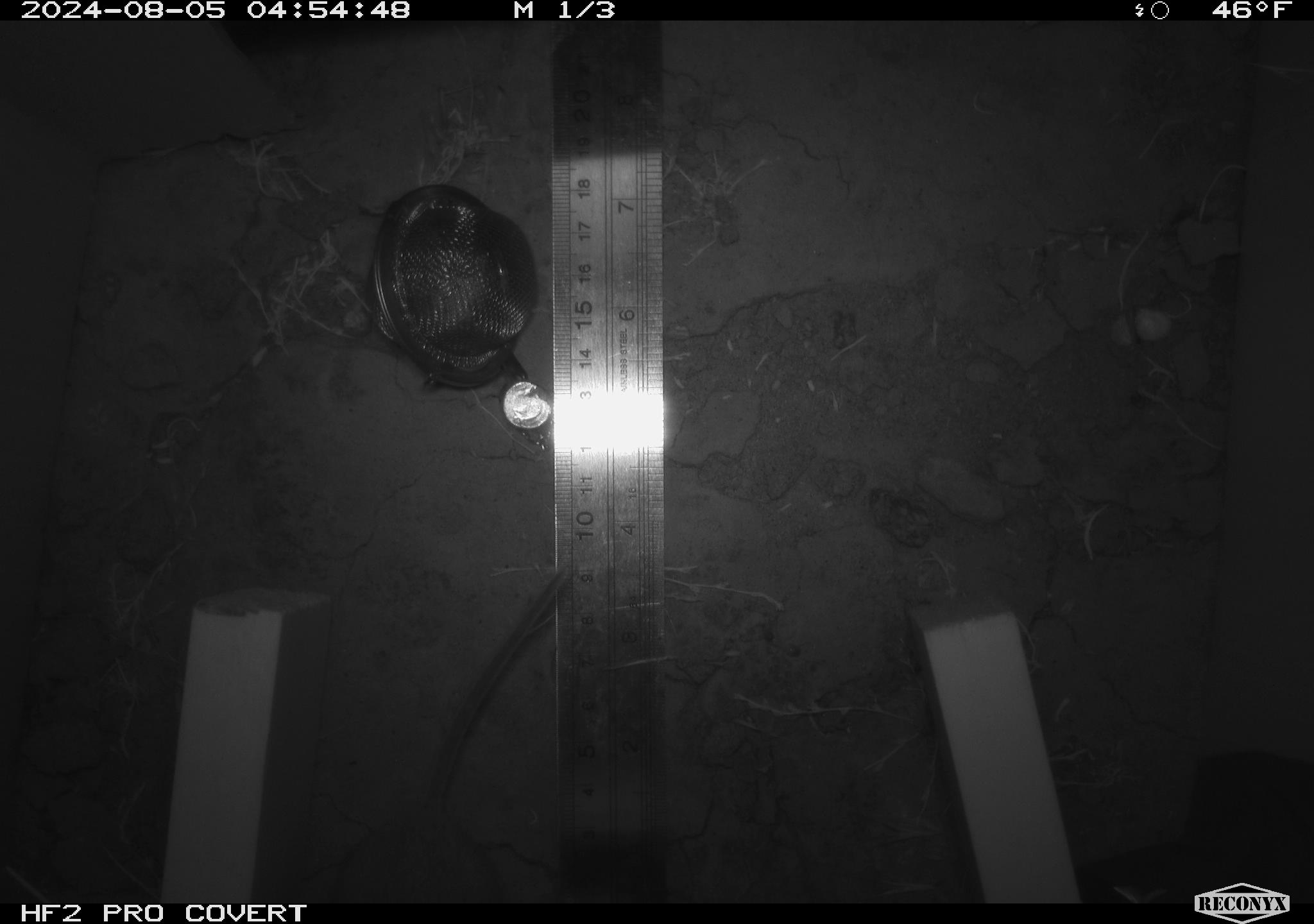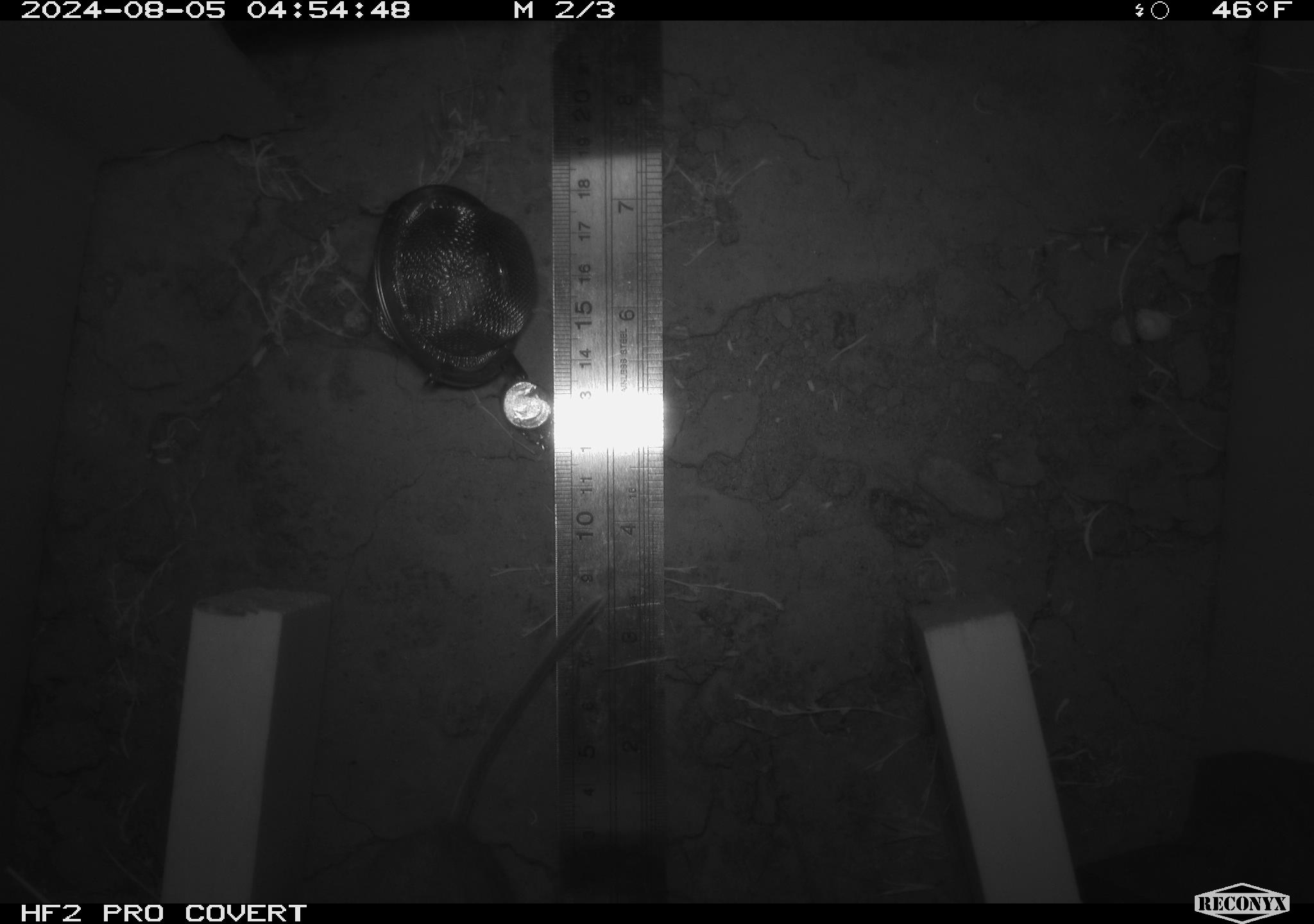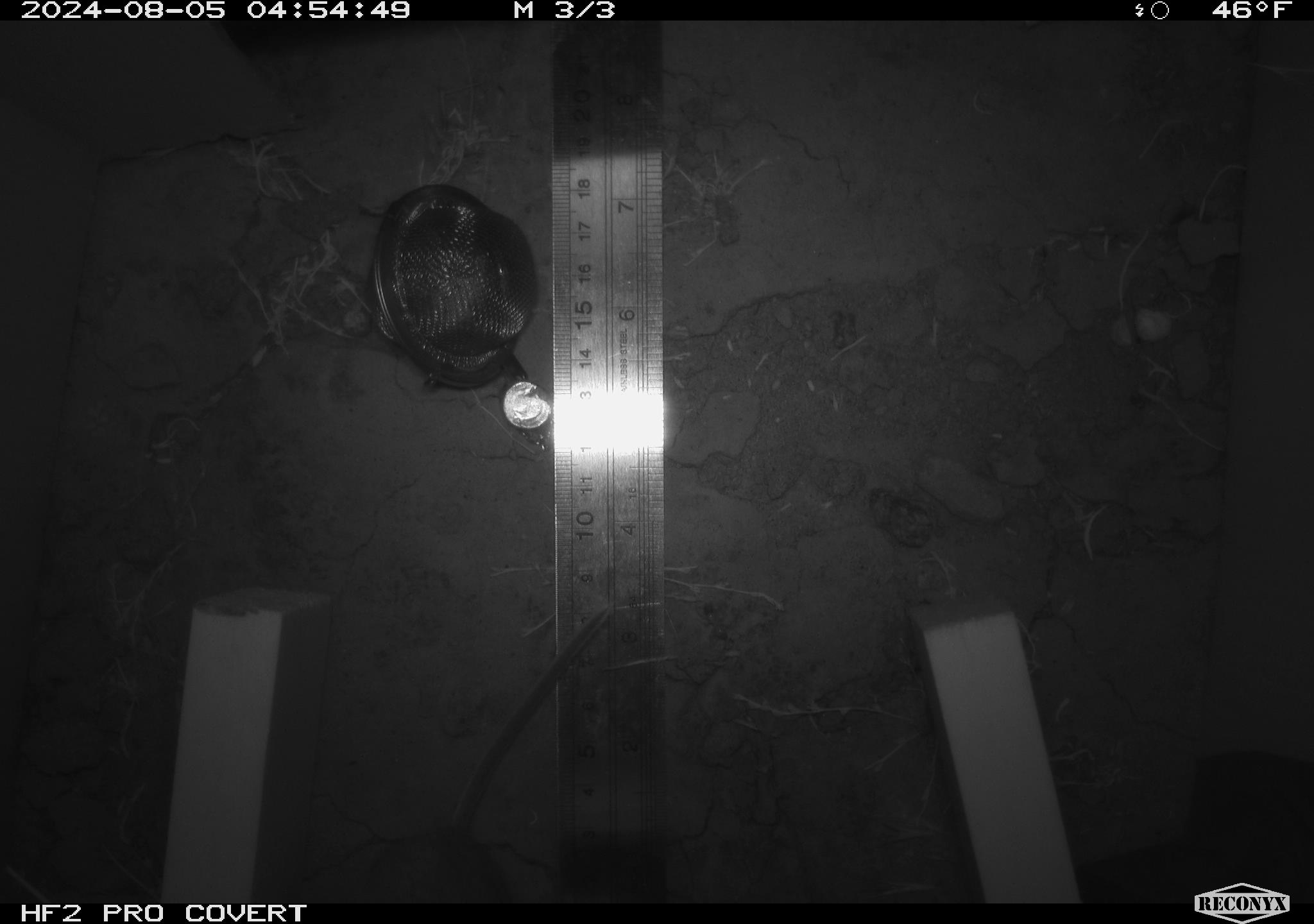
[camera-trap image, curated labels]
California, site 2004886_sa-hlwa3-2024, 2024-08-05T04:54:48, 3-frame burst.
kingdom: Animalia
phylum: Chordata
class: Mammalia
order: Rodentia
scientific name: Rodentia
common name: mouse species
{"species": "mouse species (Rodentia)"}